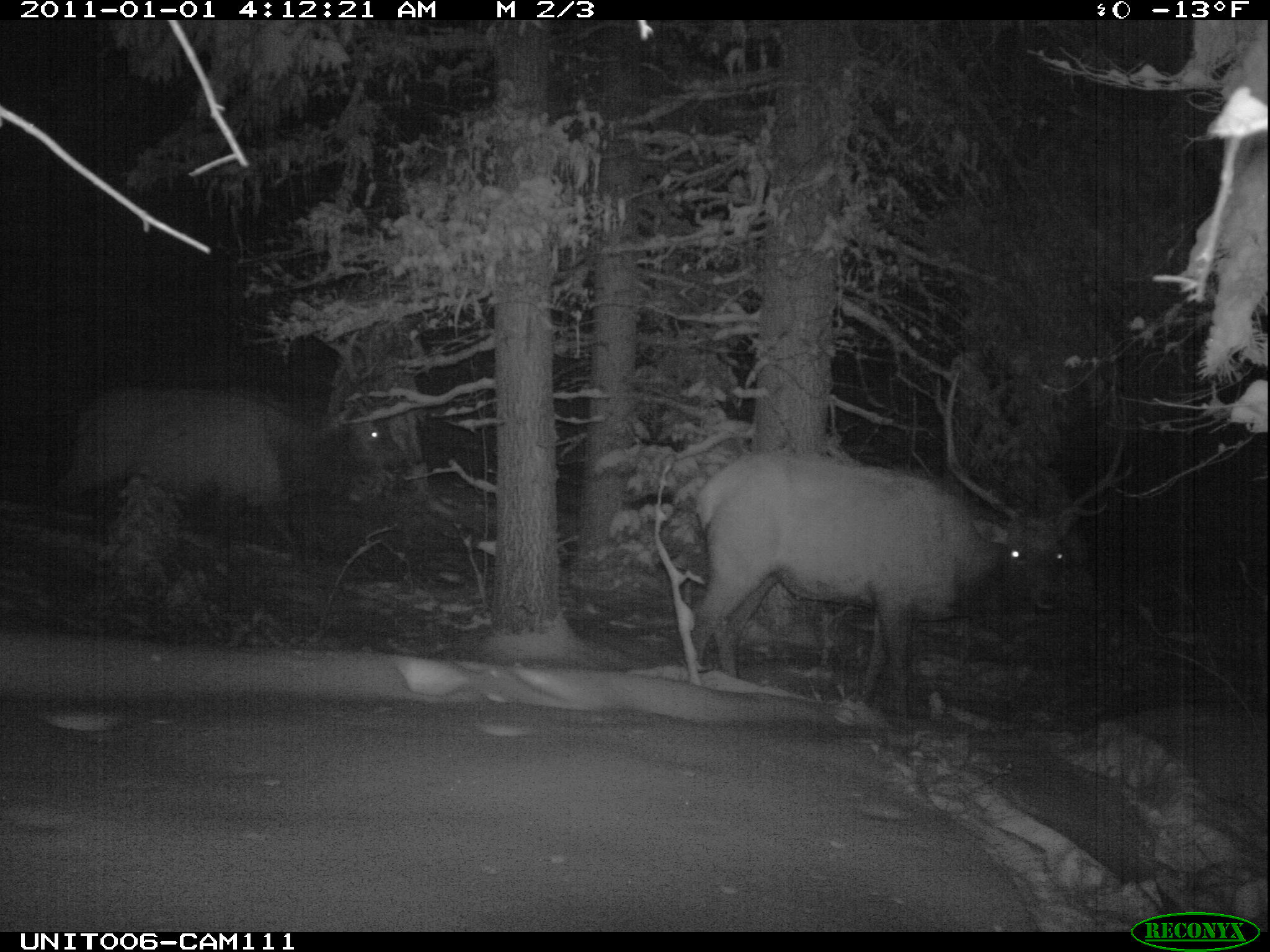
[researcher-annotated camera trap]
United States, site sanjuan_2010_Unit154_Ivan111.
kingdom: Animalia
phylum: Chordata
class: Mammalia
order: Artiodactyla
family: Cervidae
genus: Cervus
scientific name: Cervus elaphus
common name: red deer